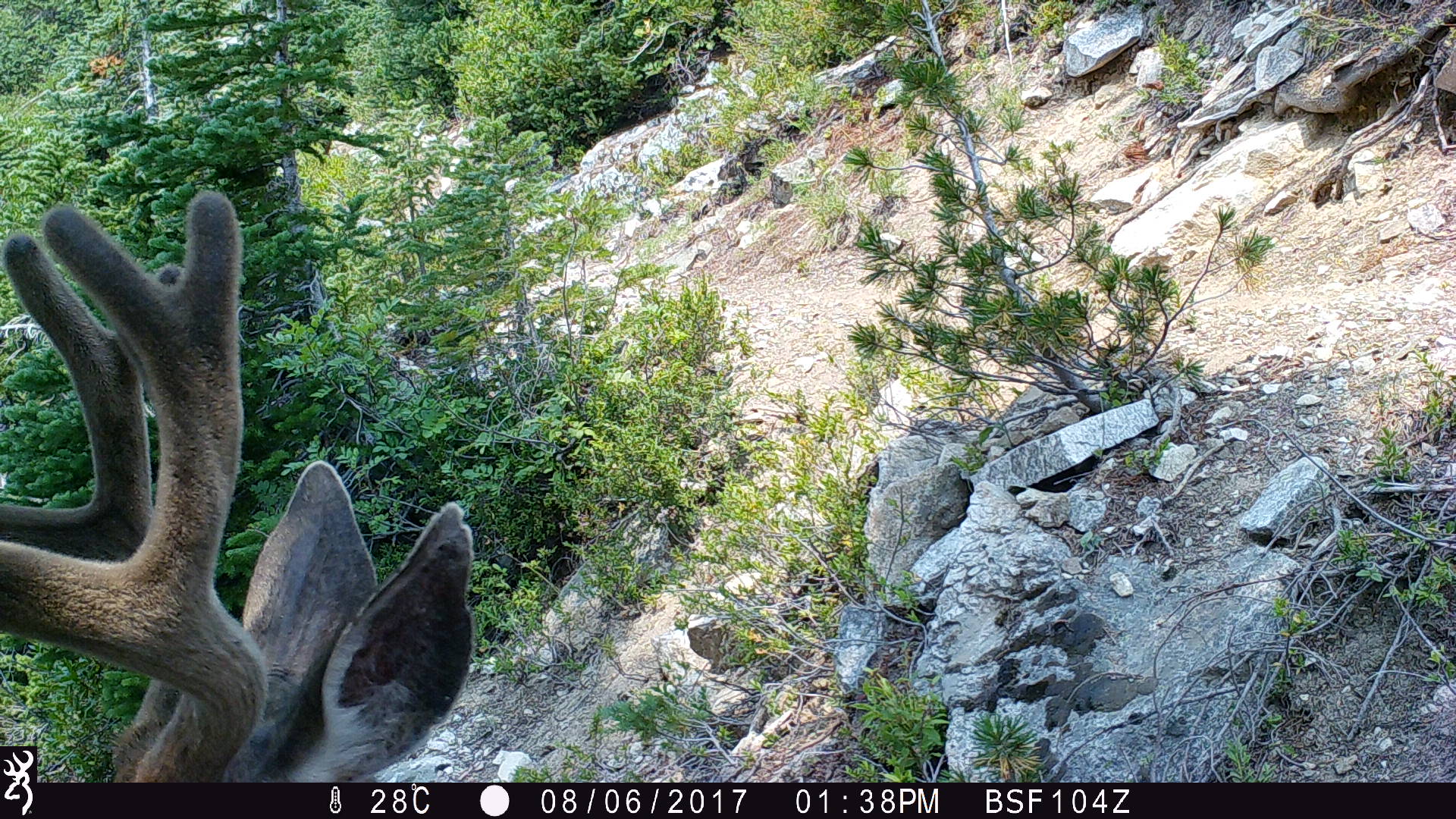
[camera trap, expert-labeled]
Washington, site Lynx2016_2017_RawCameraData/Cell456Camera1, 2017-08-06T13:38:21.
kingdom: Animalia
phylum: Chordata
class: Mammalia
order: Artiodactyla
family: Cervidae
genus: Odocoileus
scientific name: Odocoileus hemionus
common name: mule deer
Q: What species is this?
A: Odocoileus hemionus (mule deer).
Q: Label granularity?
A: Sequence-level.